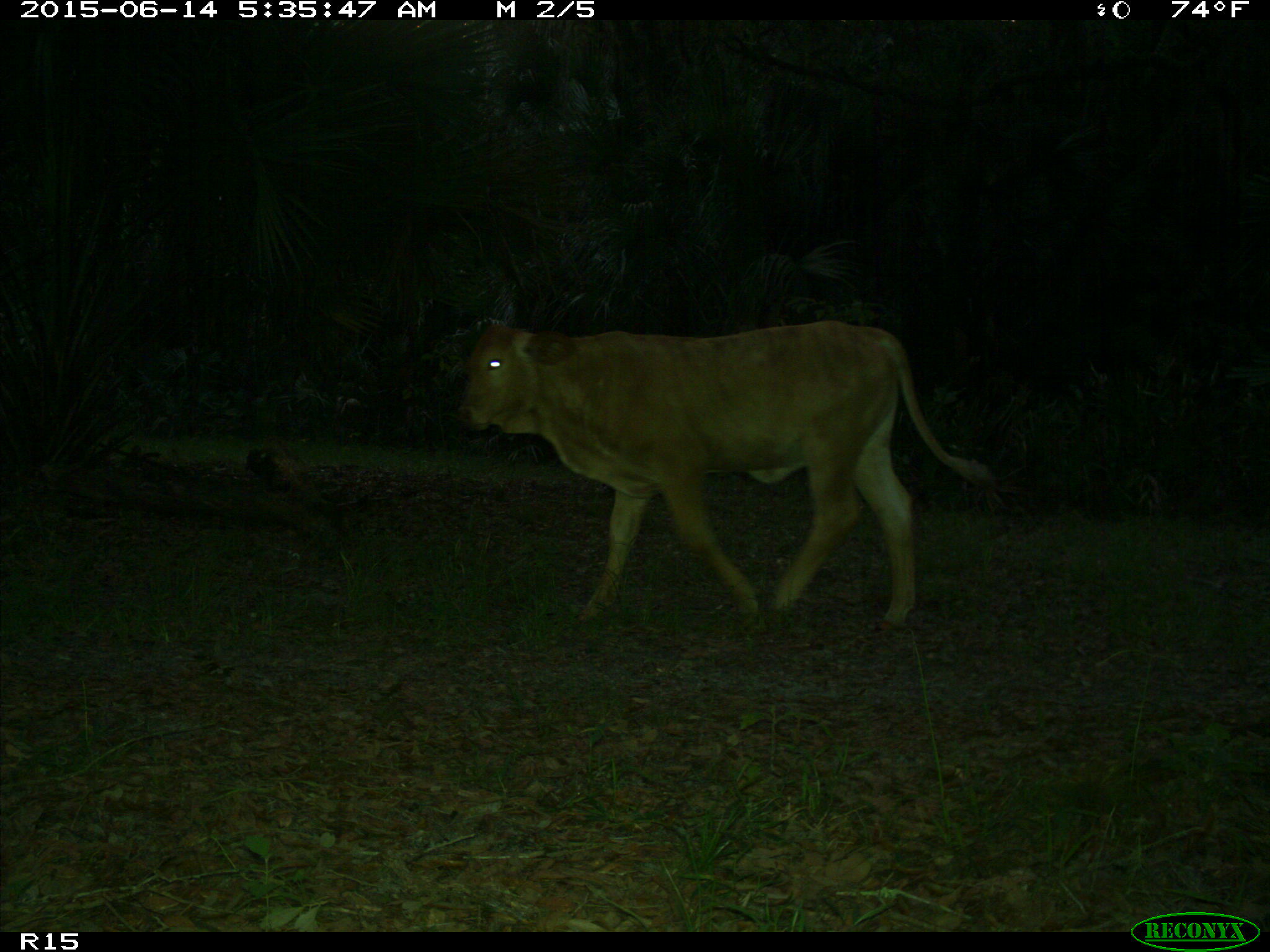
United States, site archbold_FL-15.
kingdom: Animalia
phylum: Chordata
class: Mammalia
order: Artiodactyla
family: Bovidae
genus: Bos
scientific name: Bos taurus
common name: domestic cow